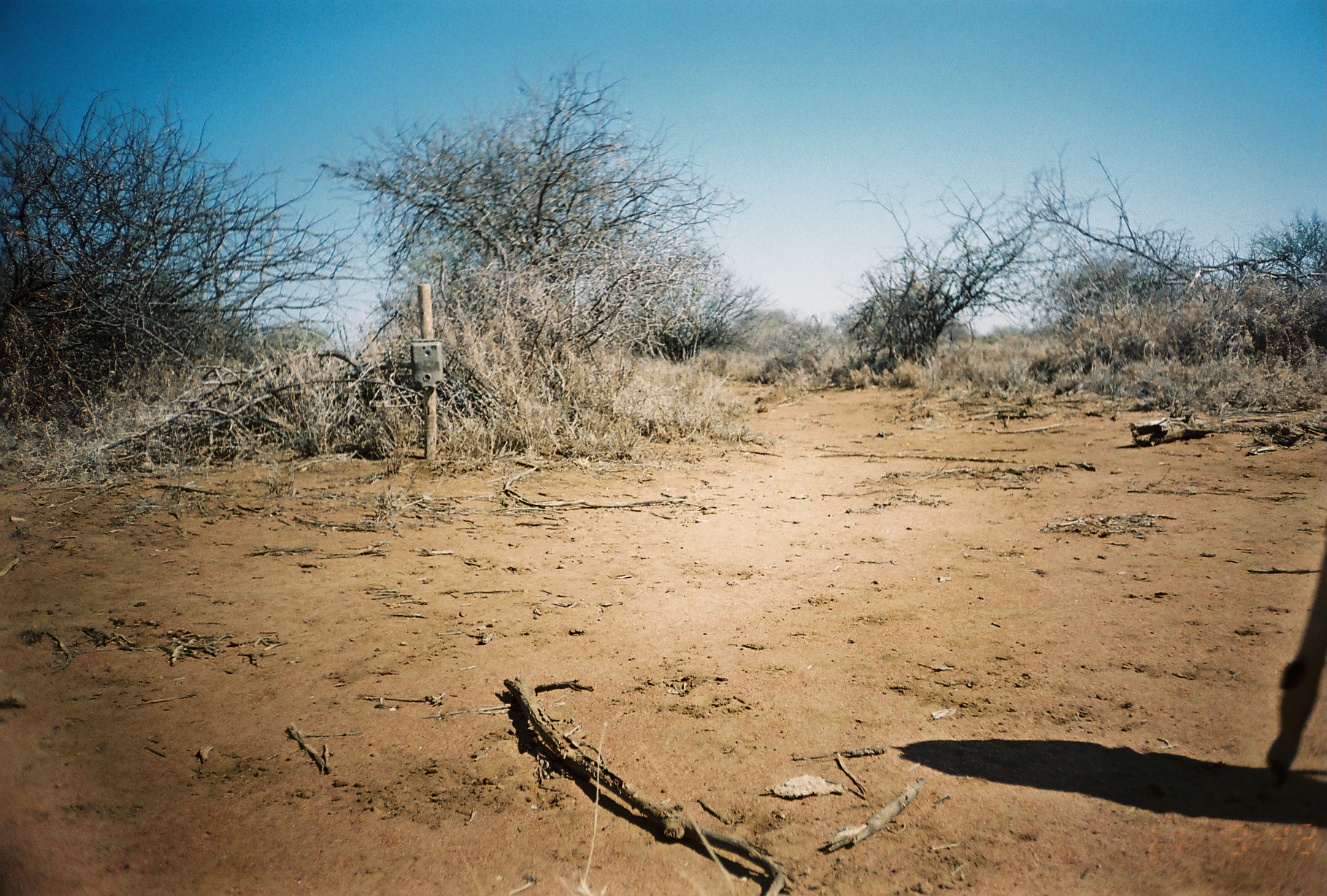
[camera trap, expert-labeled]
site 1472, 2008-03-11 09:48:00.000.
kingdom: Animalia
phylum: Chordata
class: Mammalia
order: Artiodactyla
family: Bovidae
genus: Aepyceros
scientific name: Aepyceros melampus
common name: impala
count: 1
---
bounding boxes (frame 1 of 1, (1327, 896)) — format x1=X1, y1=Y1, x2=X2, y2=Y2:
aepyceros melampus: x1=1260, y1=525, x2=1324, y2=787